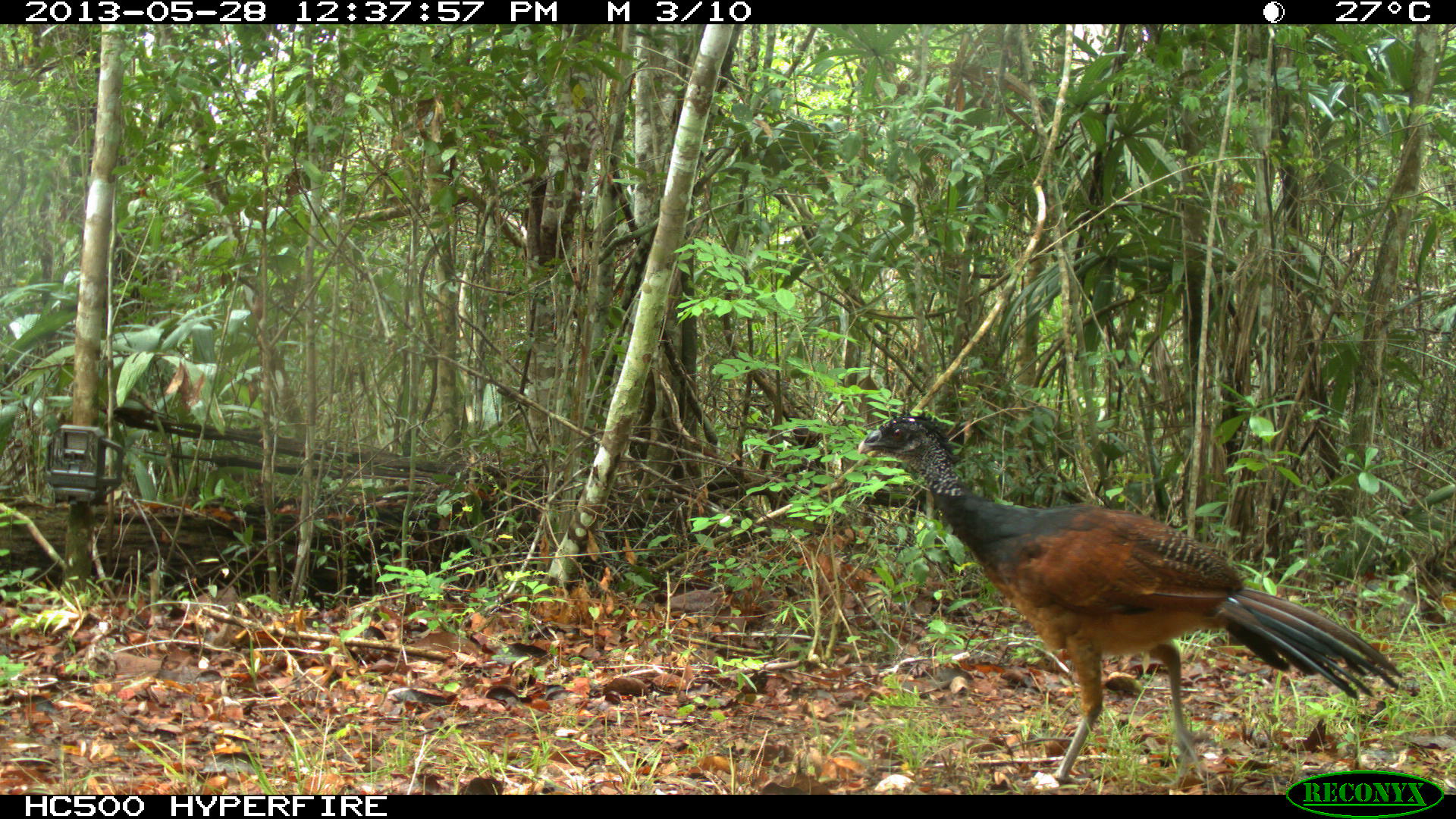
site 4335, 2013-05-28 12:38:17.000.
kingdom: Animalia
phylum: Chordata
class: Aves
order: Galliformes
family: Cracidae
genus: Crax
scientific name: Crax rubra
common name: great curassow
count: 1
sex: female